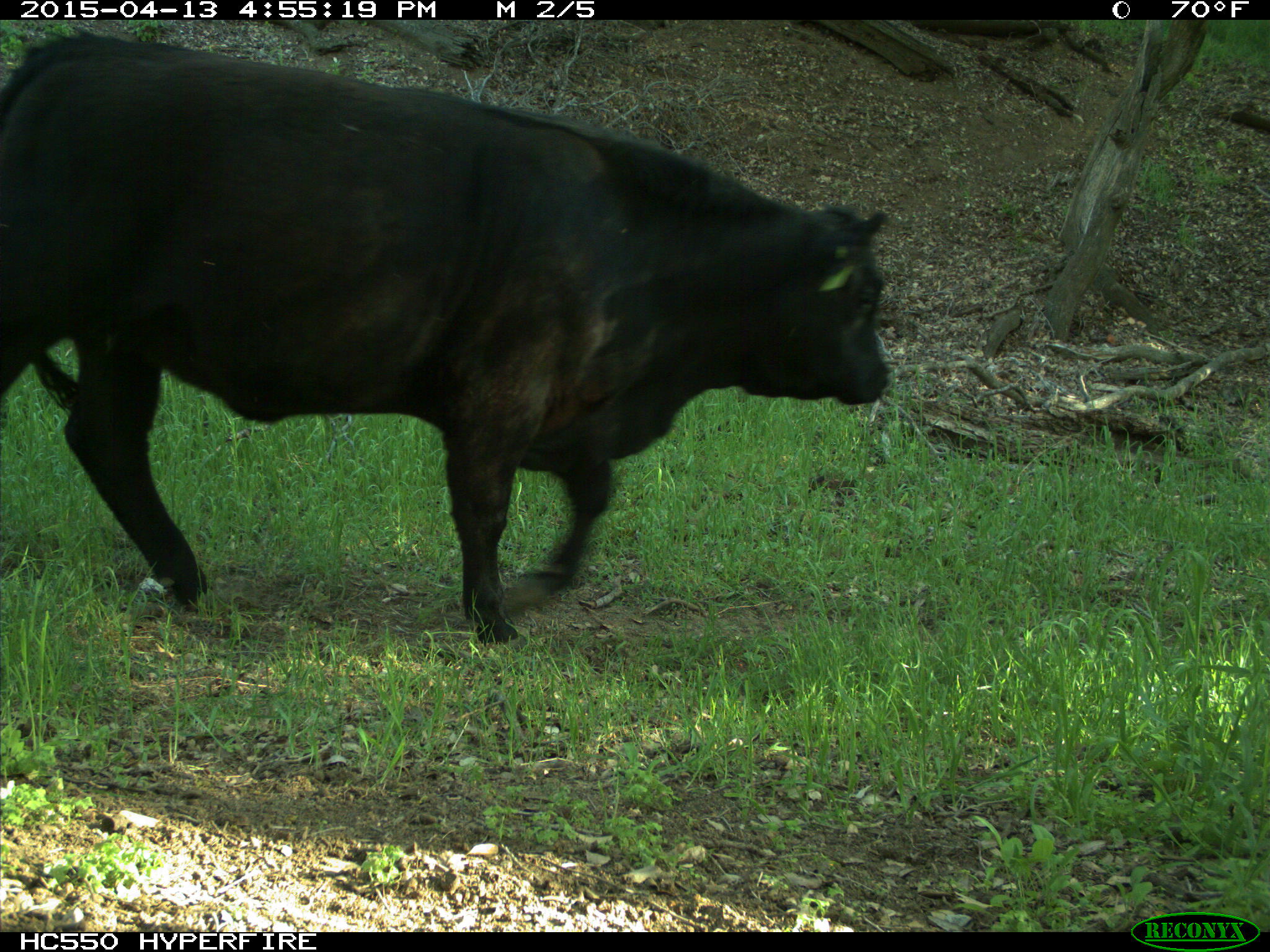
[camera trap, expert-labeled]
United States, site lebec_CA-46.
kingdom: Animalia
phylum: Chordata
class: Mammalia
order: Artiodactyla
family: Bovidae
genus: Bos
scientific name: Bos taurus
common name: domestic cow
Bos taurus (domestic cow).